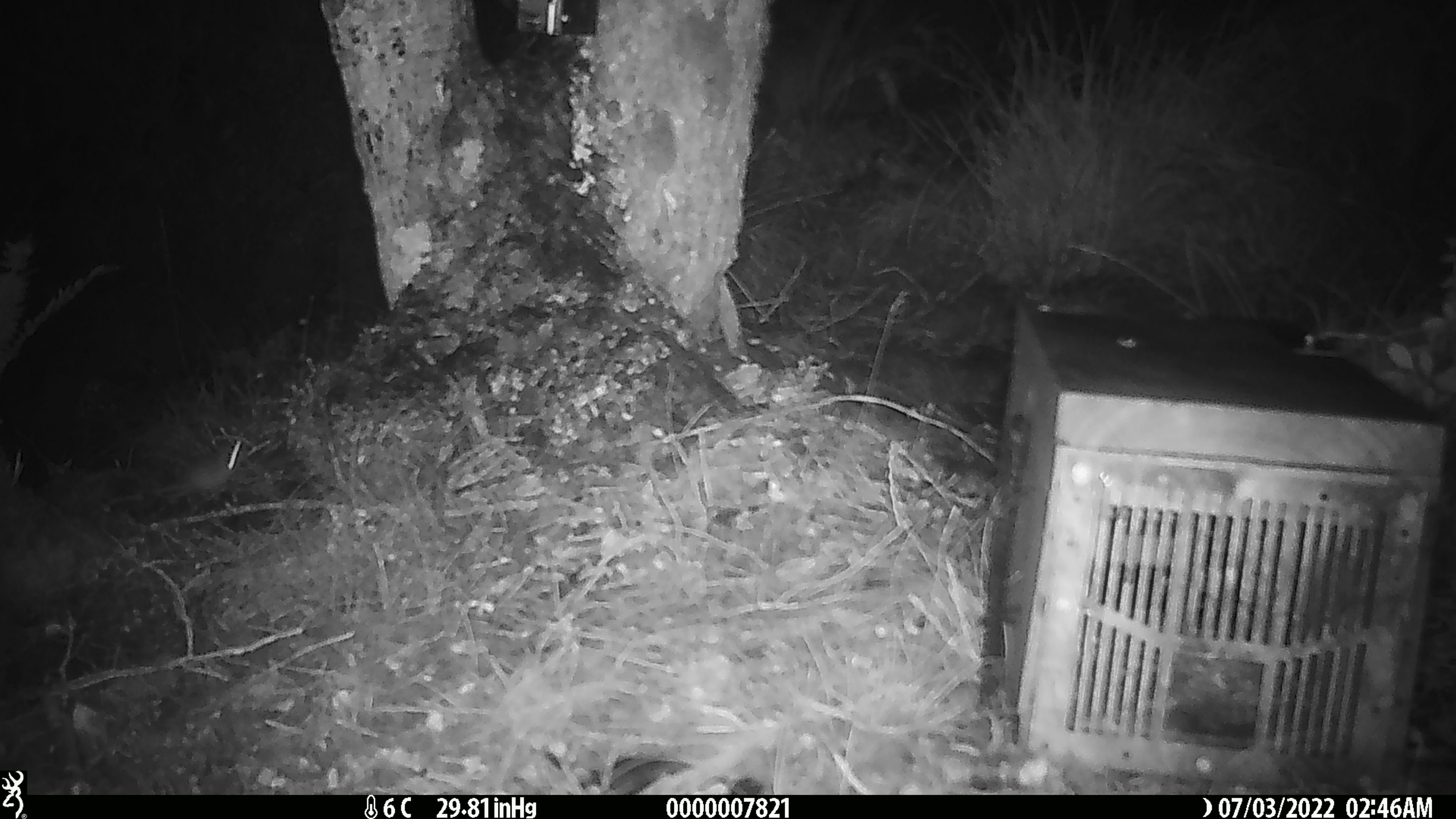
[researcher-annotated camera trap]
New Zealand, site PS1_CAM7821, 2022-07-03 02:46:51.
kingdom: Animalia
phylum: Chordata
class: Mammalia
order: Rodentia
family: Muridae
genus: Mus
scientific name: Mus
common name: mouse